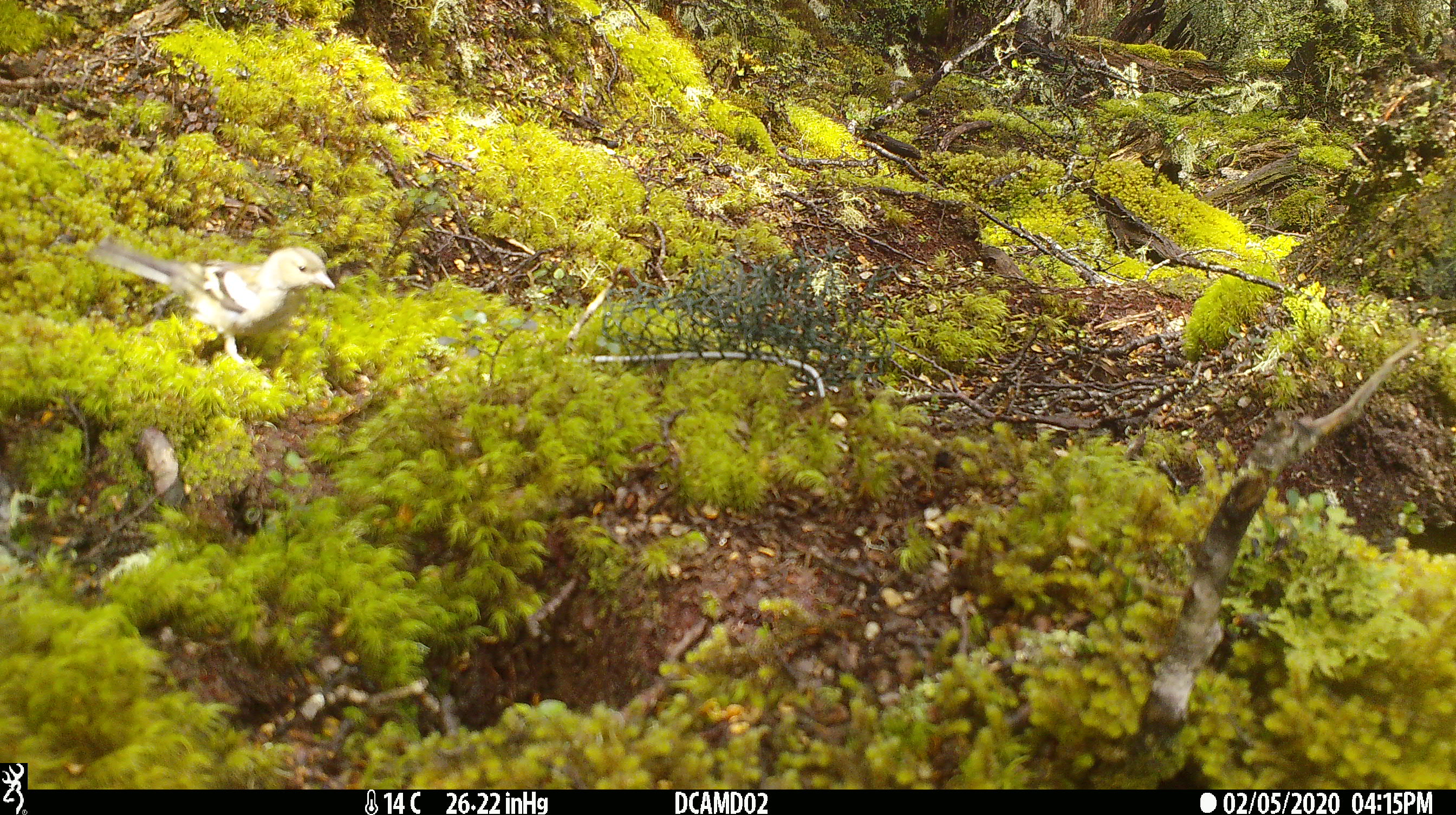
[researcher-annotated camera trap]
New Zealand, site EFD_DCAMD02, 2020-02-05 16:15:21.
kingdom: Animalia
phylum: Chordata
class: Aves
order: Passeriformes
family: Fringillidae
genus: Fringilla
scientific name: Fringilla coelebs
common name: common chaffinch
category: chaffinch